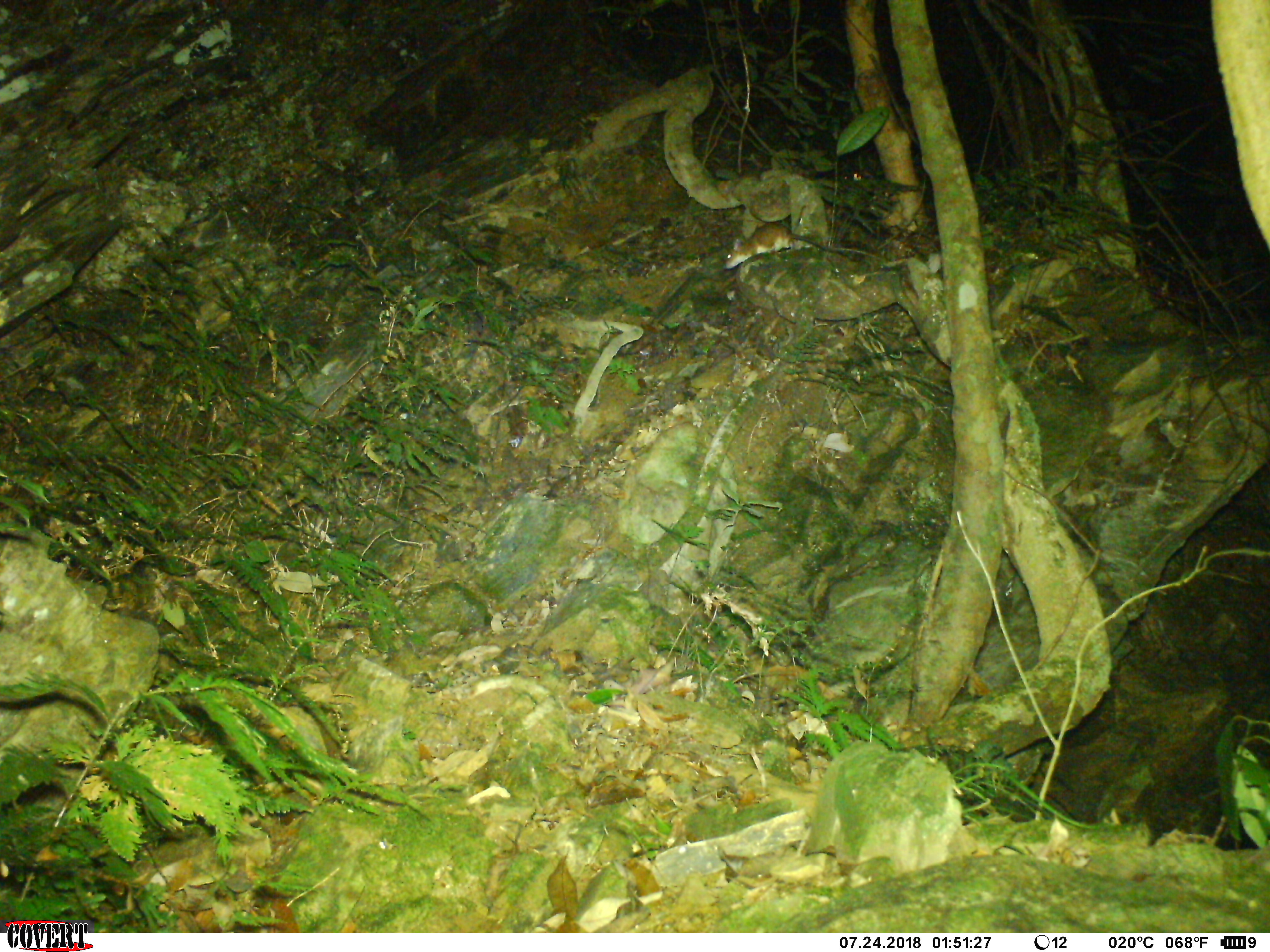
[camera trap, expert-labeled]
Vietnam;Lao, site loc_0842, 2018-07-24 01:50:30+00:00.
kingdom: Animalia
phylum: Chordata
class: Mammalia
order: Rodentia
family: Muridae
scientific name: Muridae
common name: old-world mice and rats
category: unidentified murid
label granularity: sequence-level